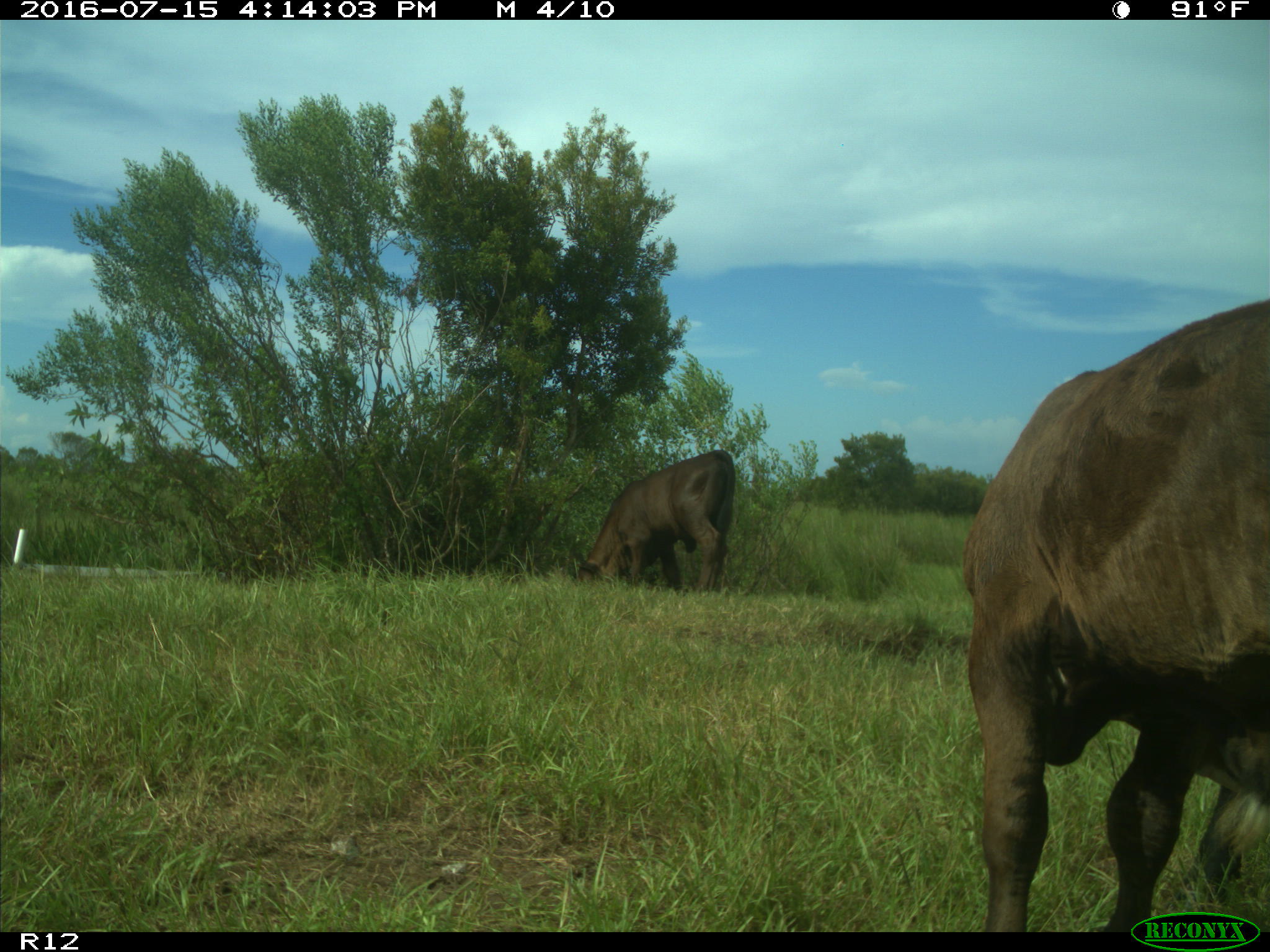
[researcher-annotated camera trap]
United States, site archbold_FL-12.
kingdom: Animalia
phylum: Chordata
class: Mammalia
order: Artiodactyla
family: Bovidae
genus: Bos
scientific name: Bos taurus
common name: domestic cow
Bos taurus (domestic cow).